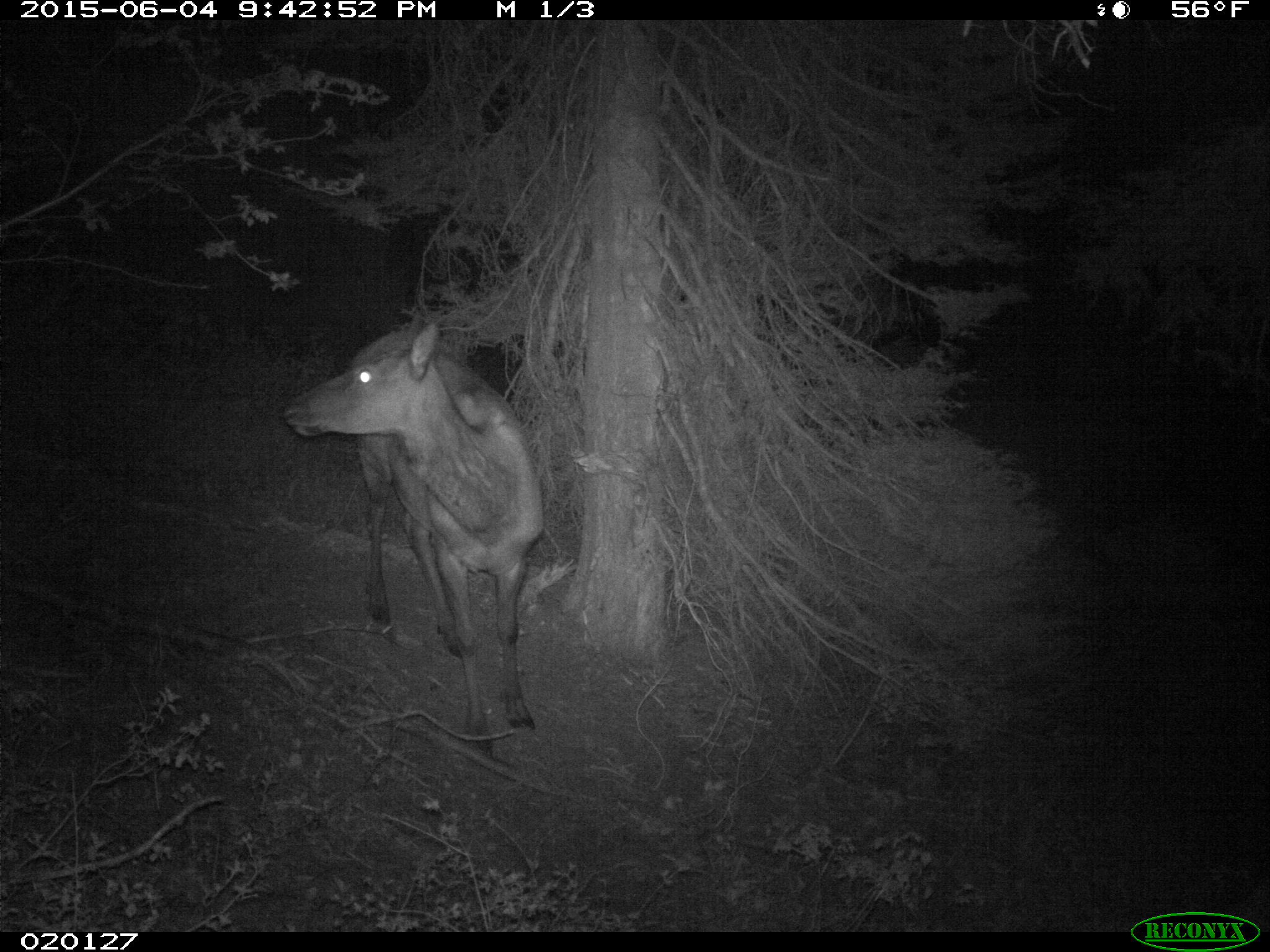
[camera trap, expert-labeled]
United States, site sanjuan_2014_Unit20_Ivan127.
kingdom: Animalia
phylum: Chordata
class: Mammalia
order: Artiodactyla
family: Cervidae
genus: Cervus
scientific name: Cervus elaphus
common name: red deer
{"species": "Cervus elaphus (red deer)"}